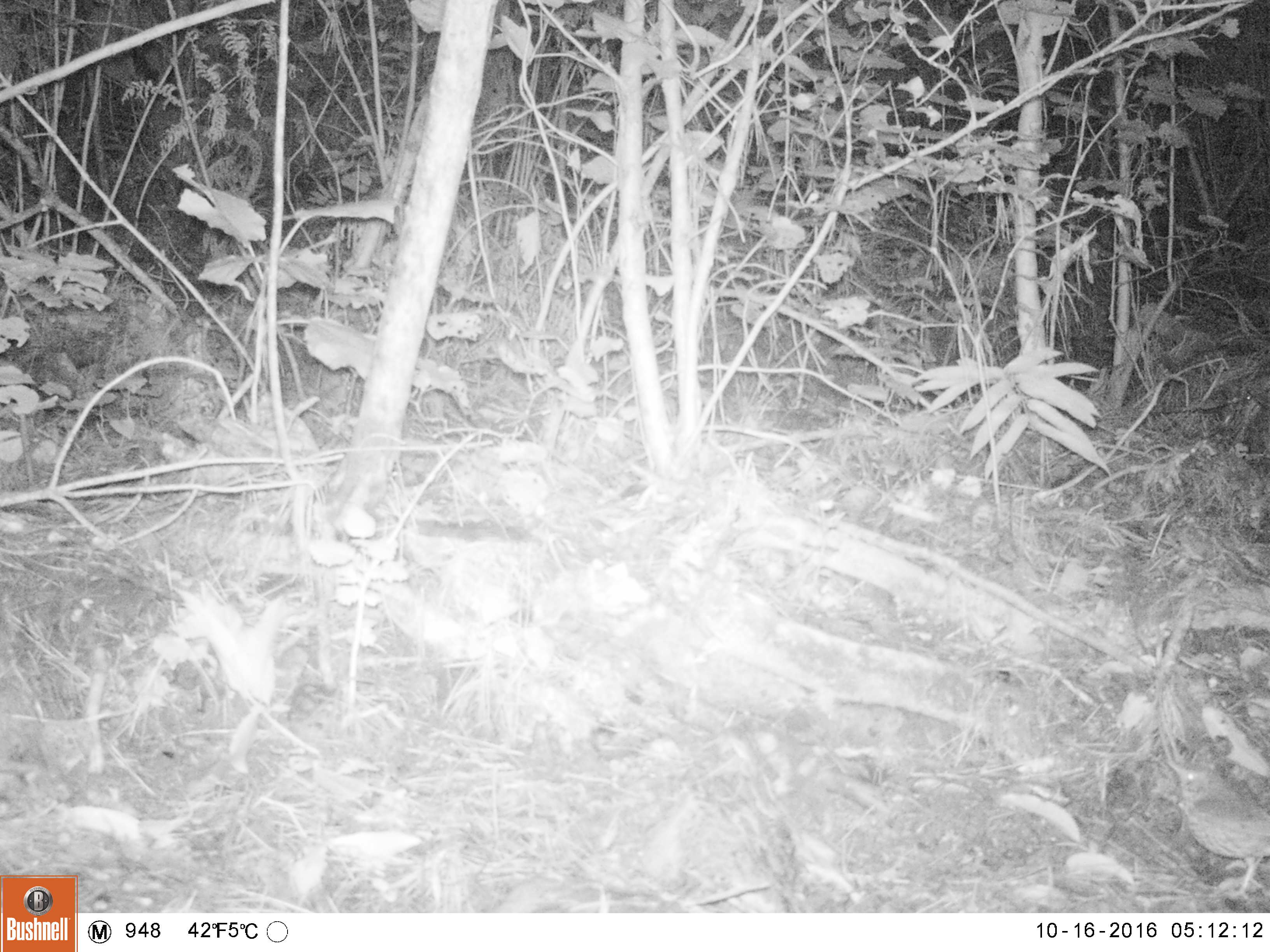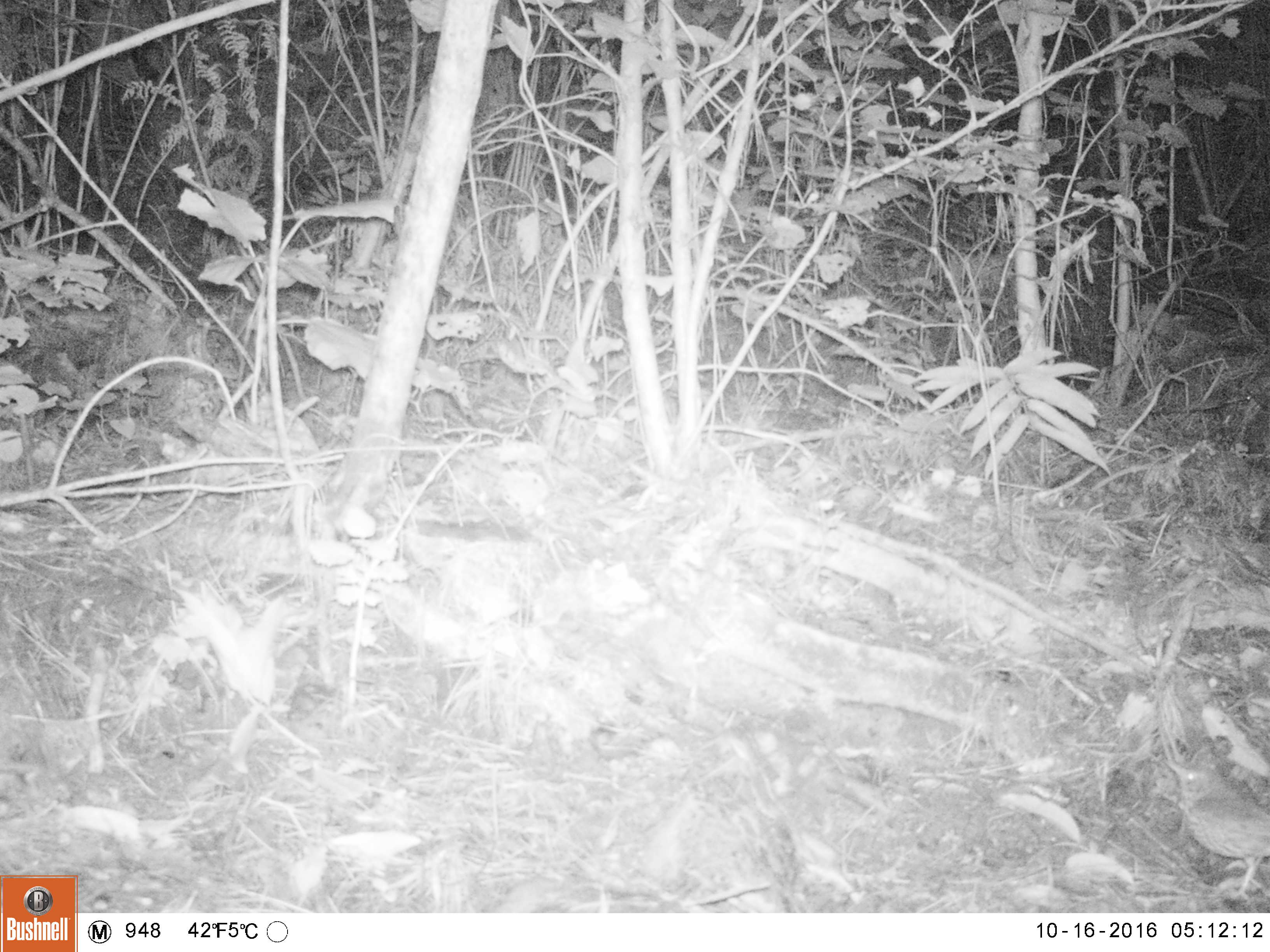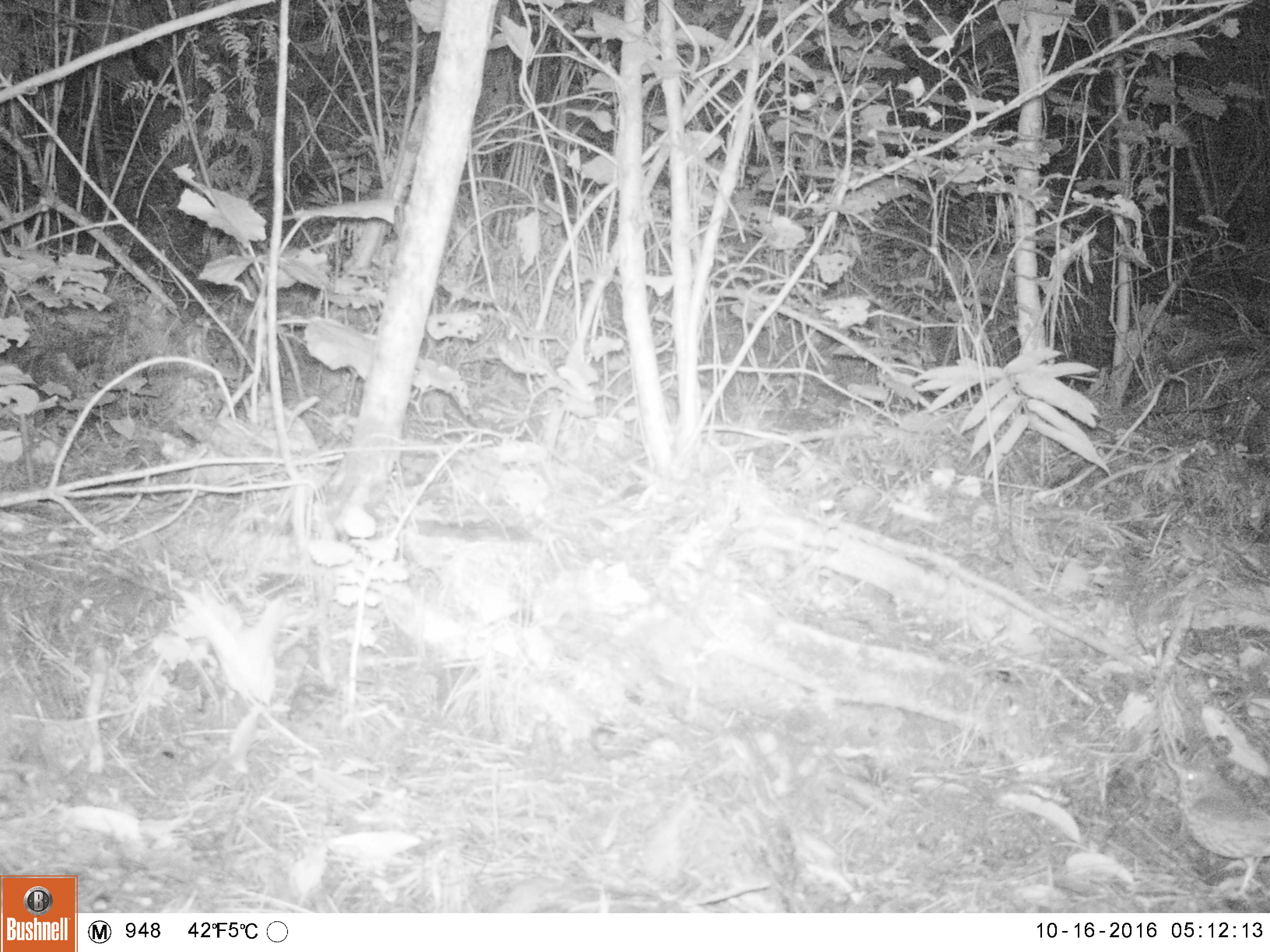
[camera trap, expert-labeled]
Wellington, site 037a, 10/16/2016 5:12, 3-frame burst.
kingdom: Animalia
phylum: Chordata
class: Aves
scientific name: Aves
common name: bird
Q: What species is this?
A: Bird (Aves).